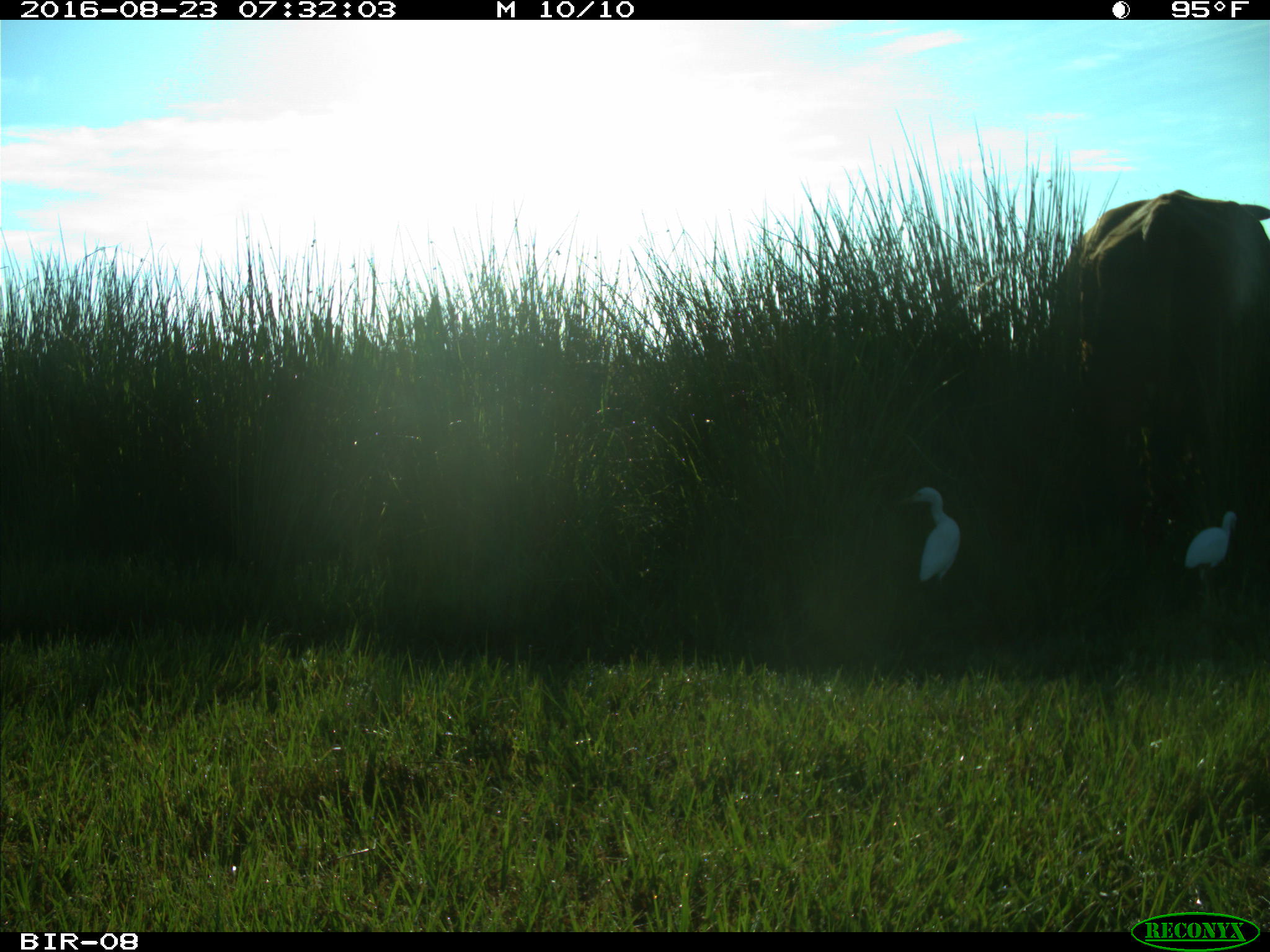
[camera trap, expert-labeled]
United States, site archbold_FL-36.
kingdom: Animalia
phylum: Chordata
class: Mammalia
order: Artiodactyla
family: Bovidae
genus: Bos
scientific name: Bos taurus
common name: domestic cow